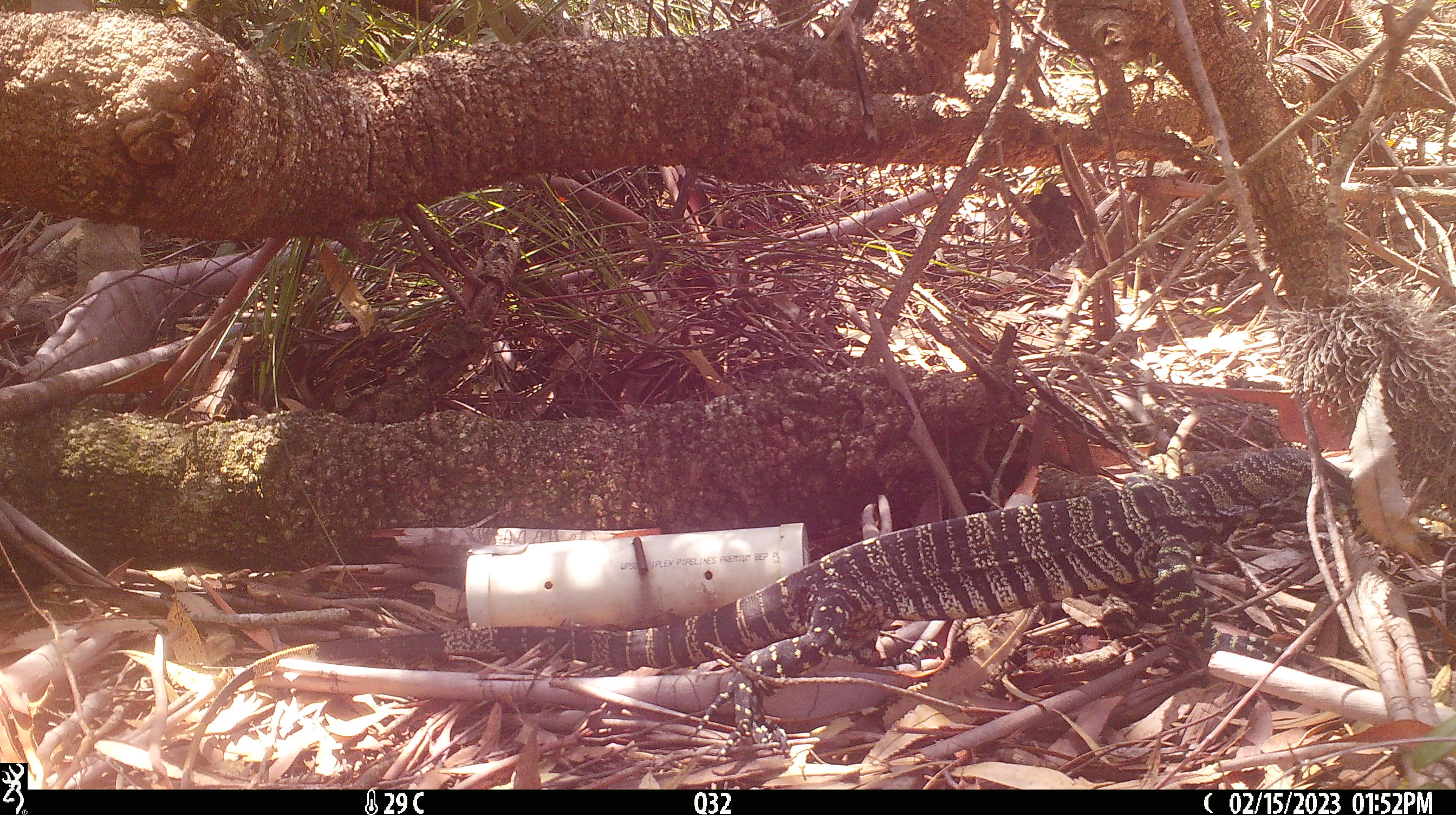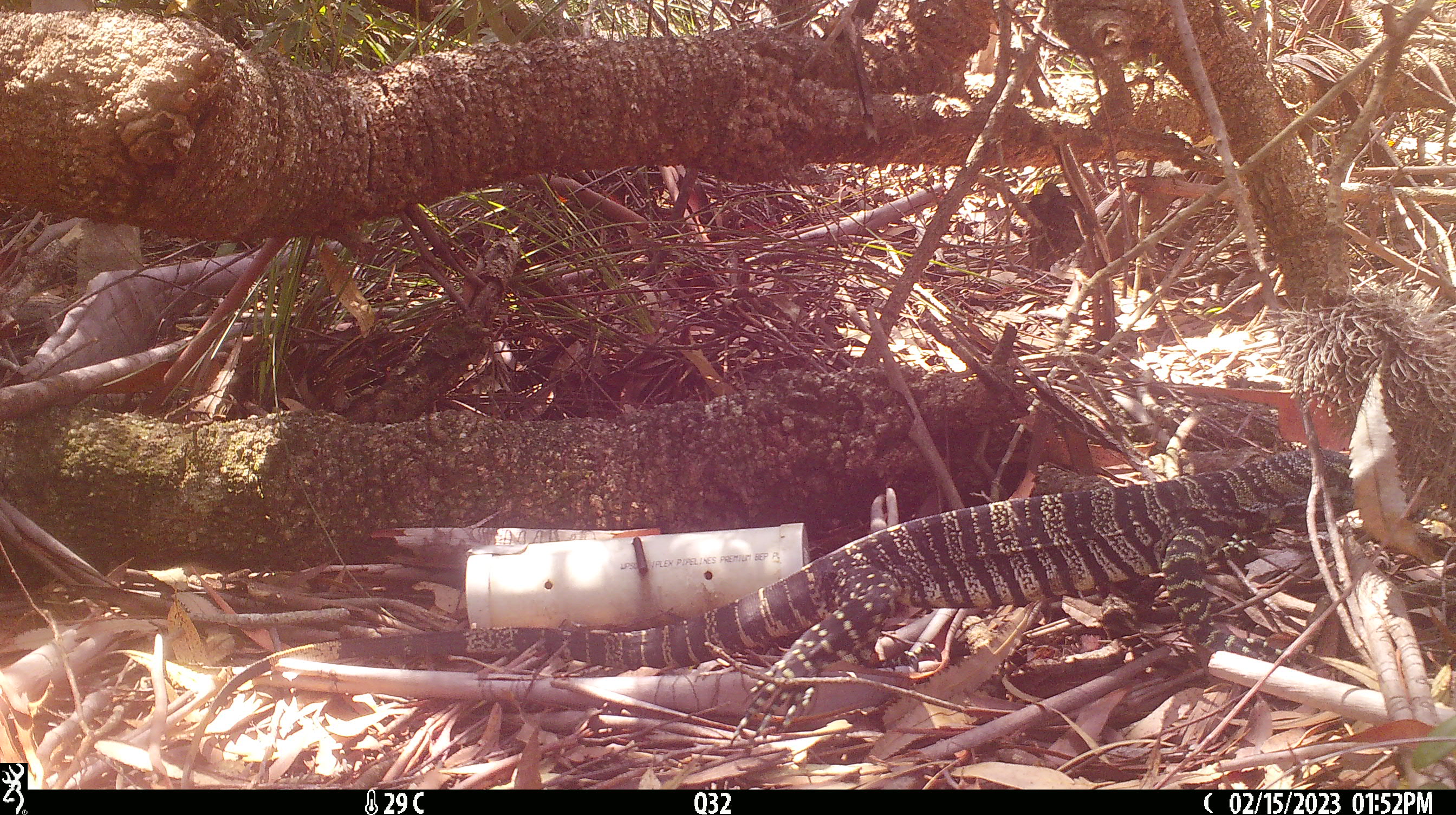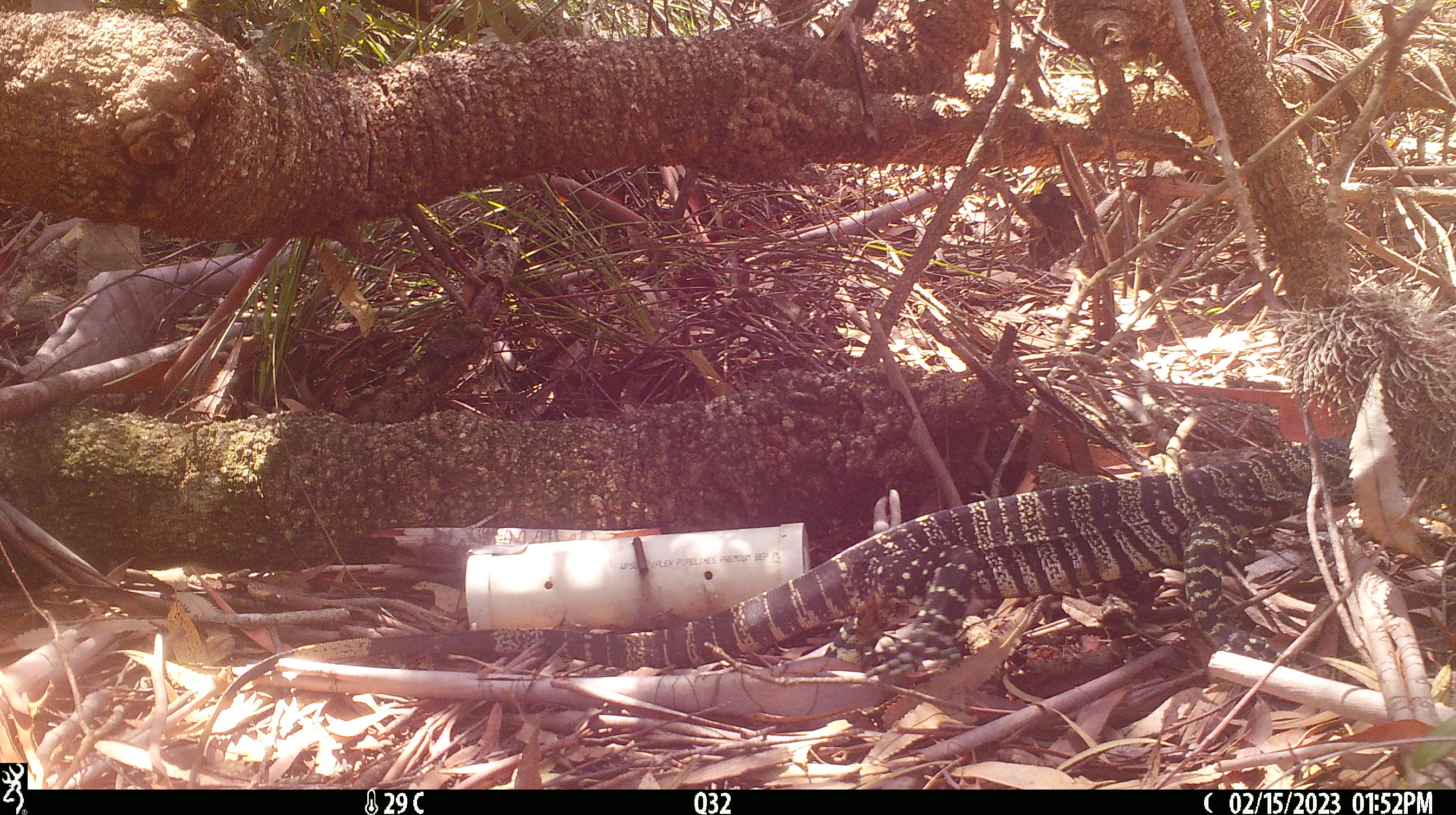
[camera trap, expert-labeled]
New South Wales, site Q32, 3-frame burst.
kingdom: Animalia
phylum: Chordata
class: Reptilia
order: Squamata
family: Varanidae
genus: Varanus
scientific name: Varanus varius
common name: lace monitor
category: goanna